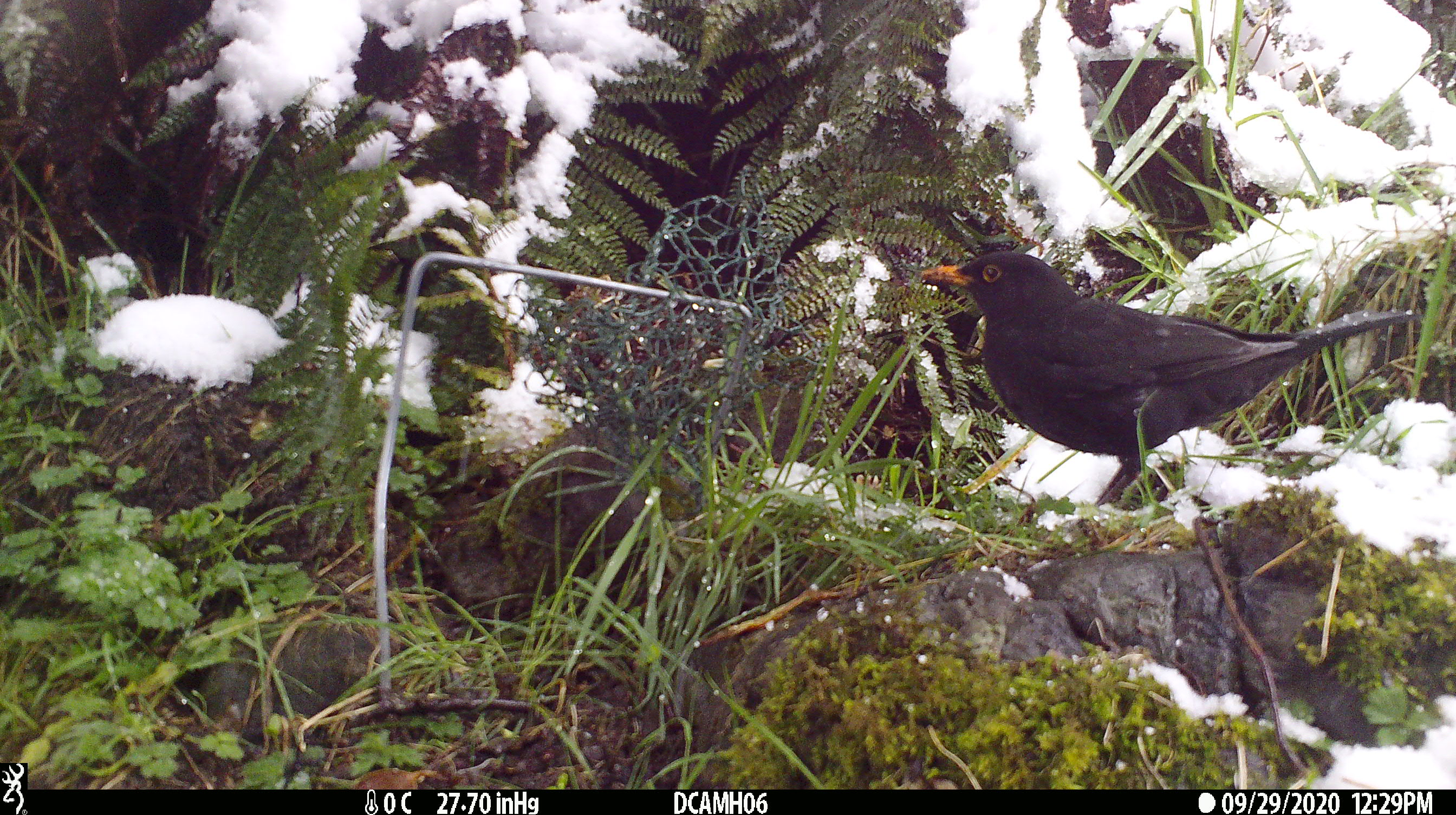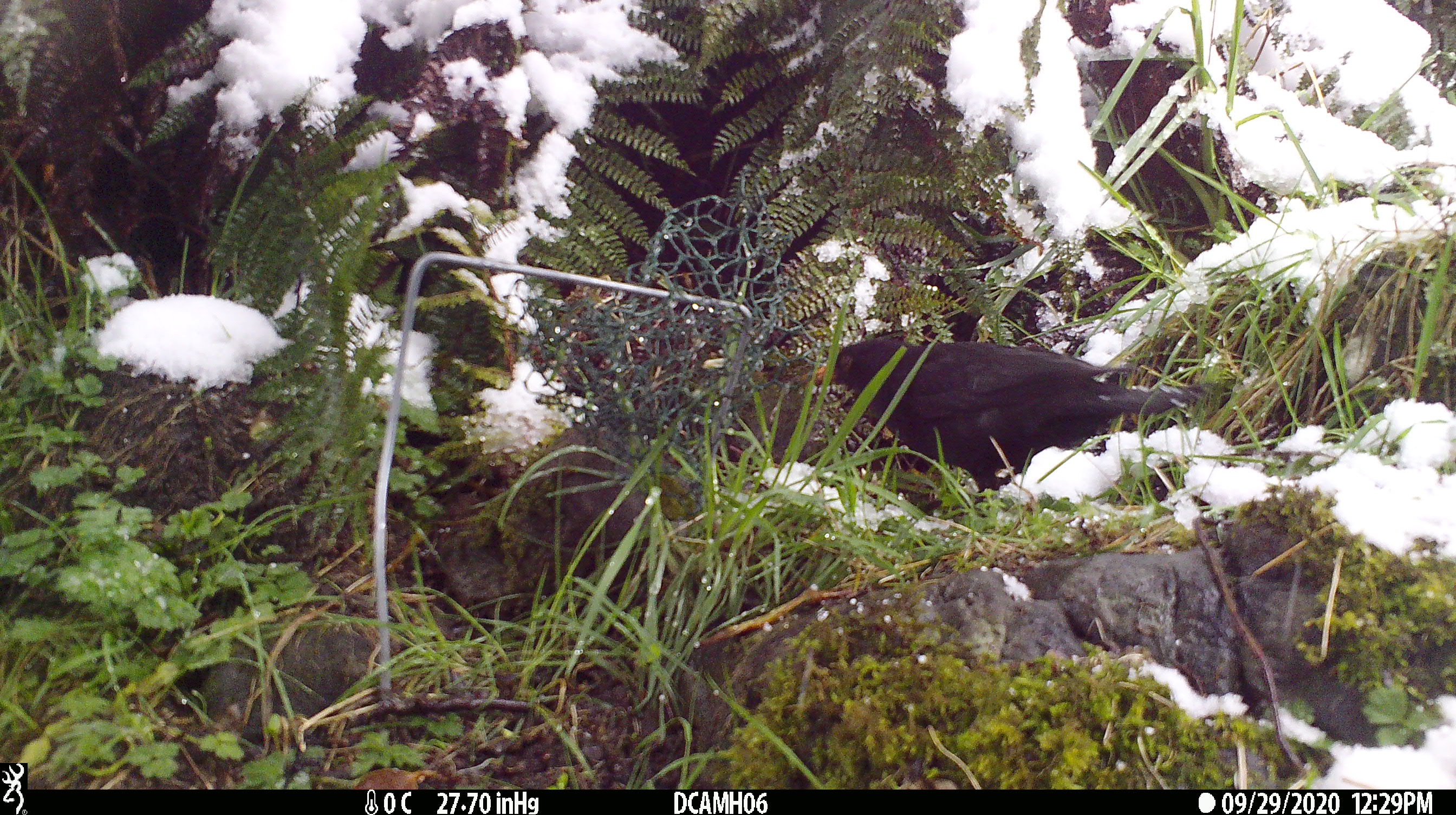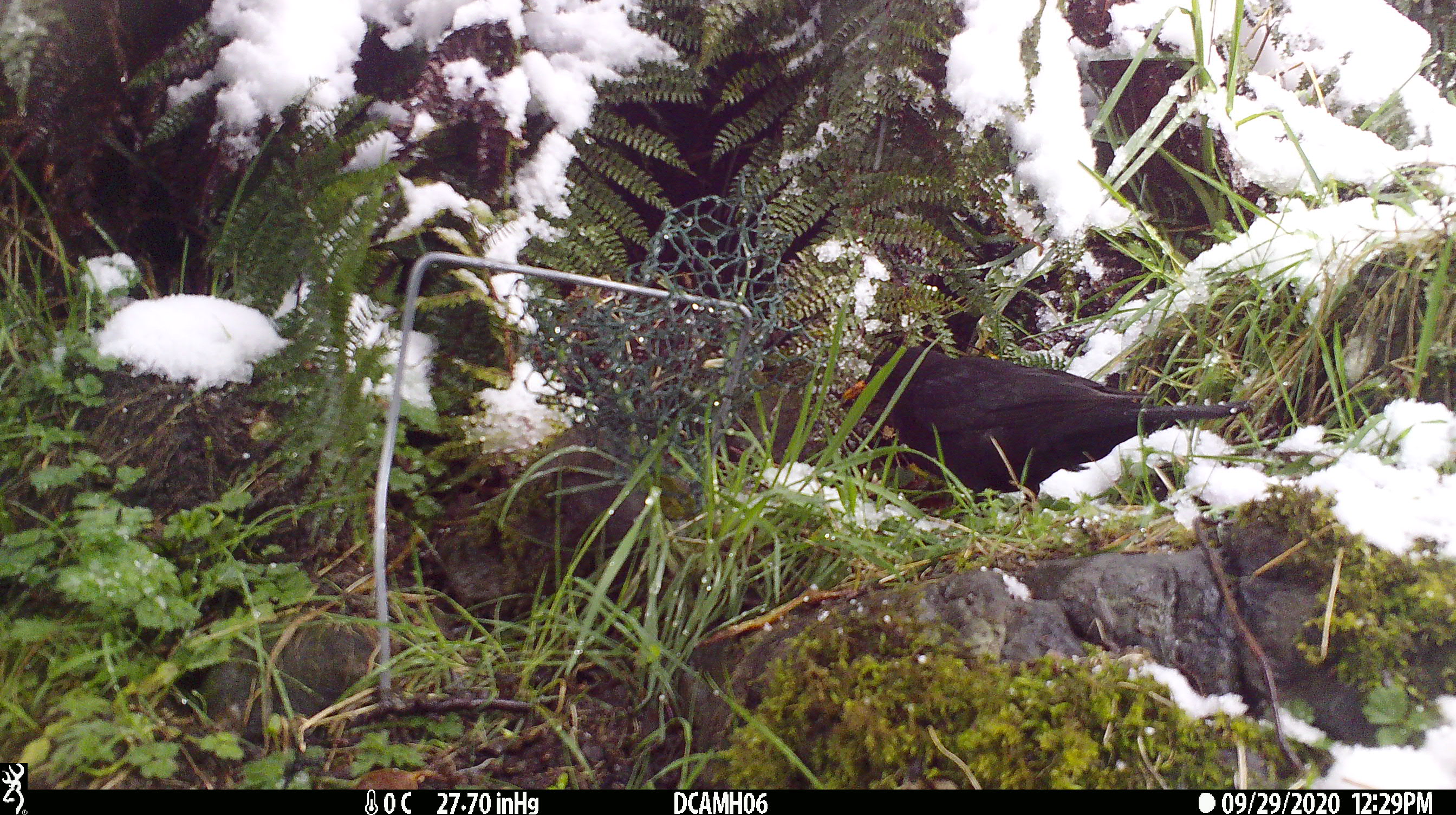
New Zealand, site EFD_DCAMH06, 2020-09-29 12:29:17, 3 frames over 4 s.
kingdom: Animalia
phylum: Chordata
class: Aves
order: Passeriformes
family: Turdidae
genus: Turdus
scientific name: Turdus merula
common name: eurasian blackbird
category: blackbird